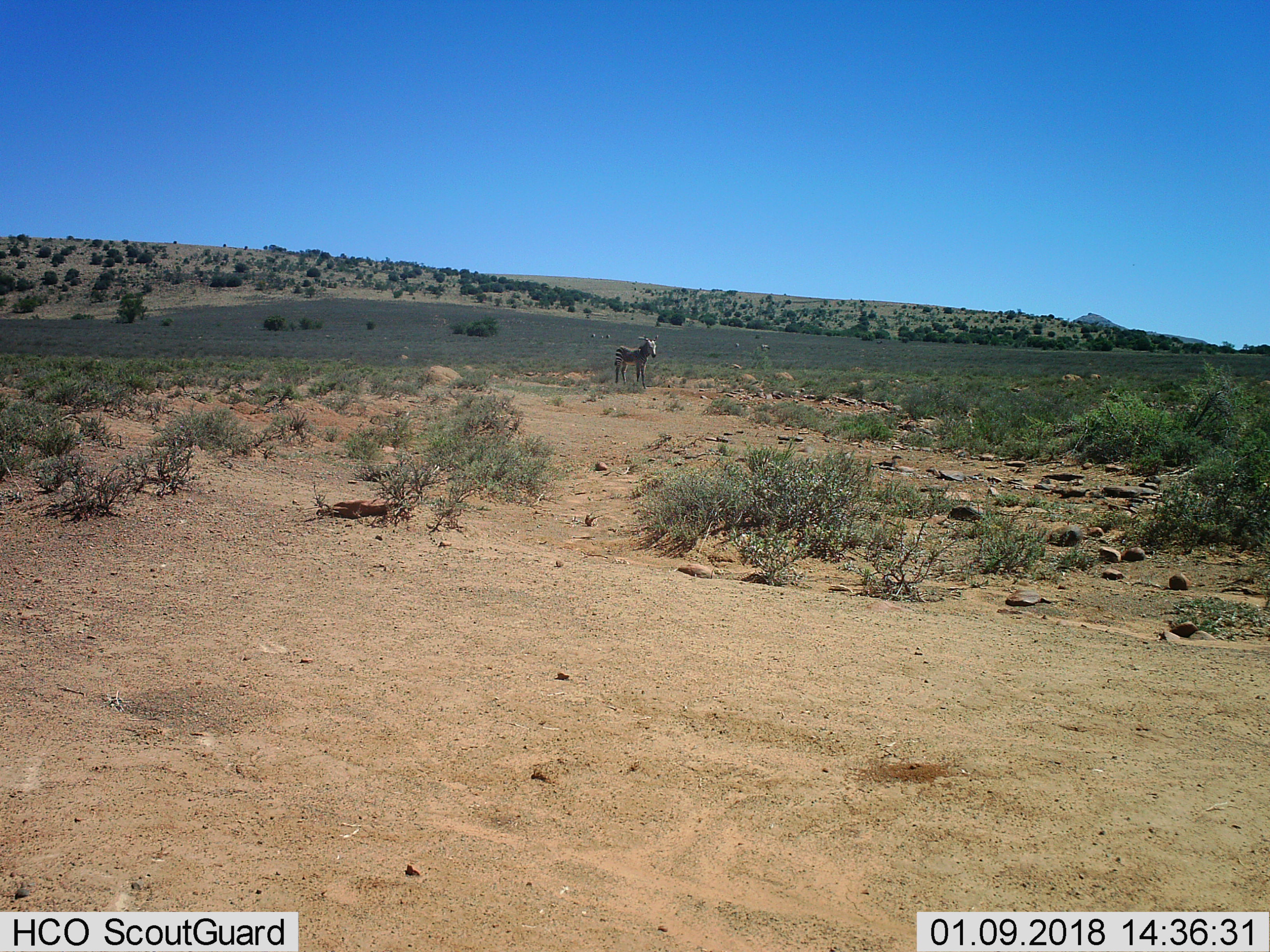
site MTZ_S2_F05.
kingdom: Animalia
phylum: Chordata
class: Mammalia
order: Perissodactyla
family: Equidae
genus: Equus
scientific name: Equus zebra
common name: mountain zebra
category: zebramountain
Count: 5.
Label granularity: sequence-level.